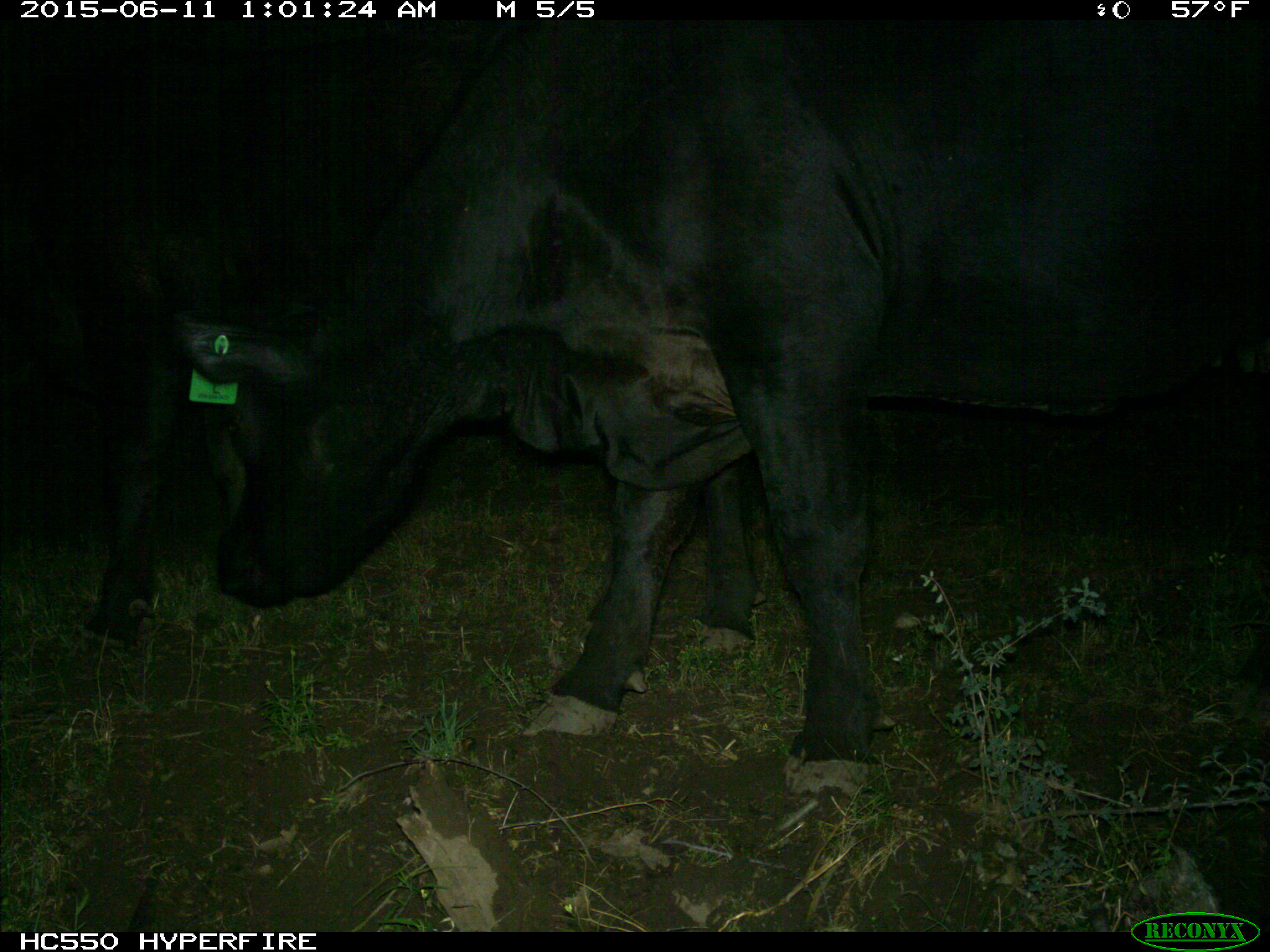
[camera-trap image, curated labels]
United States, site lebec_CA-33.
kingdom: Animalia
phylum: Chordata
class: Mammalia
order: Artiodactyla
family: Bovidae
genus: Bos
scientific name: Bos taurus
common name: domestic cow